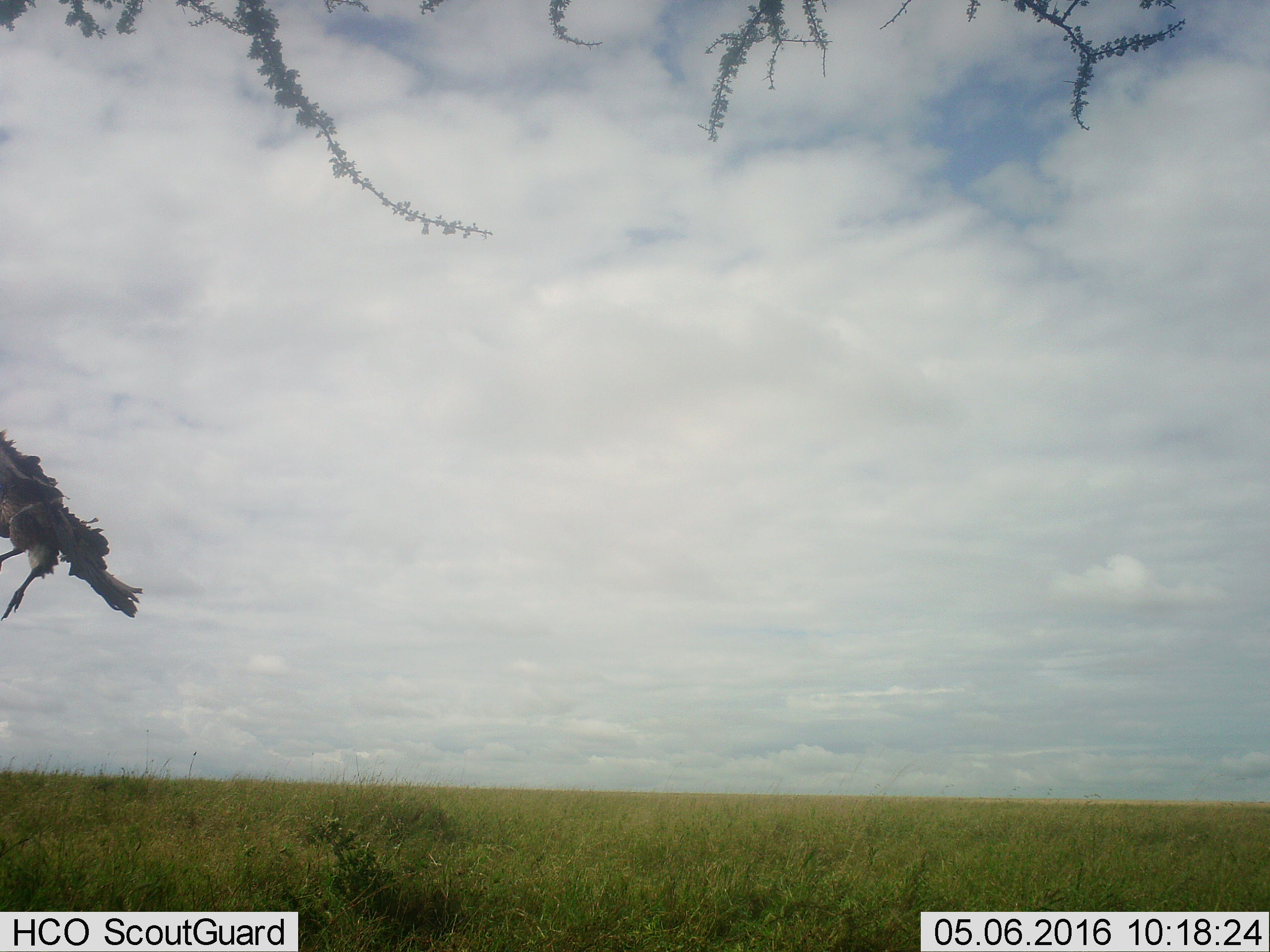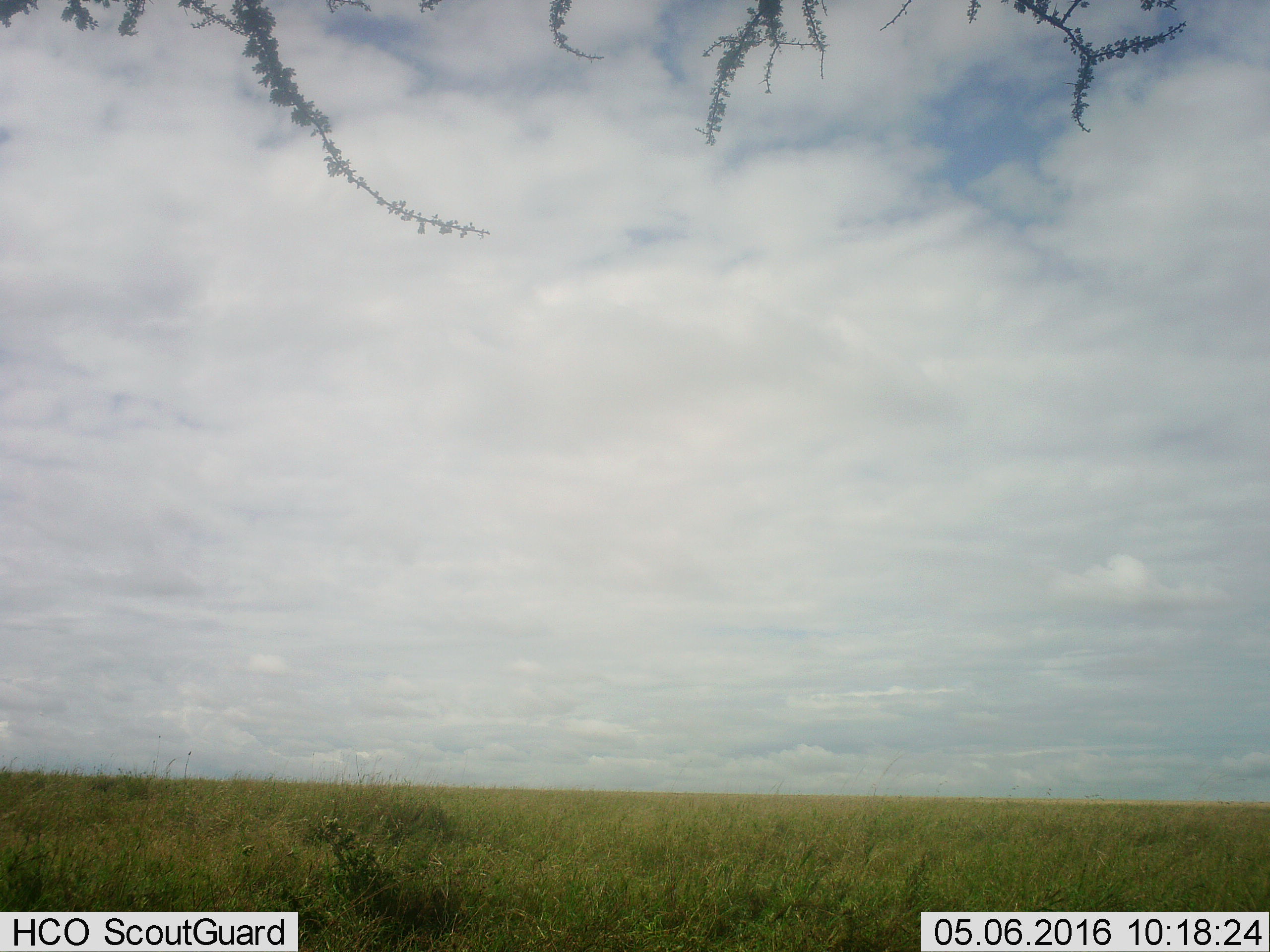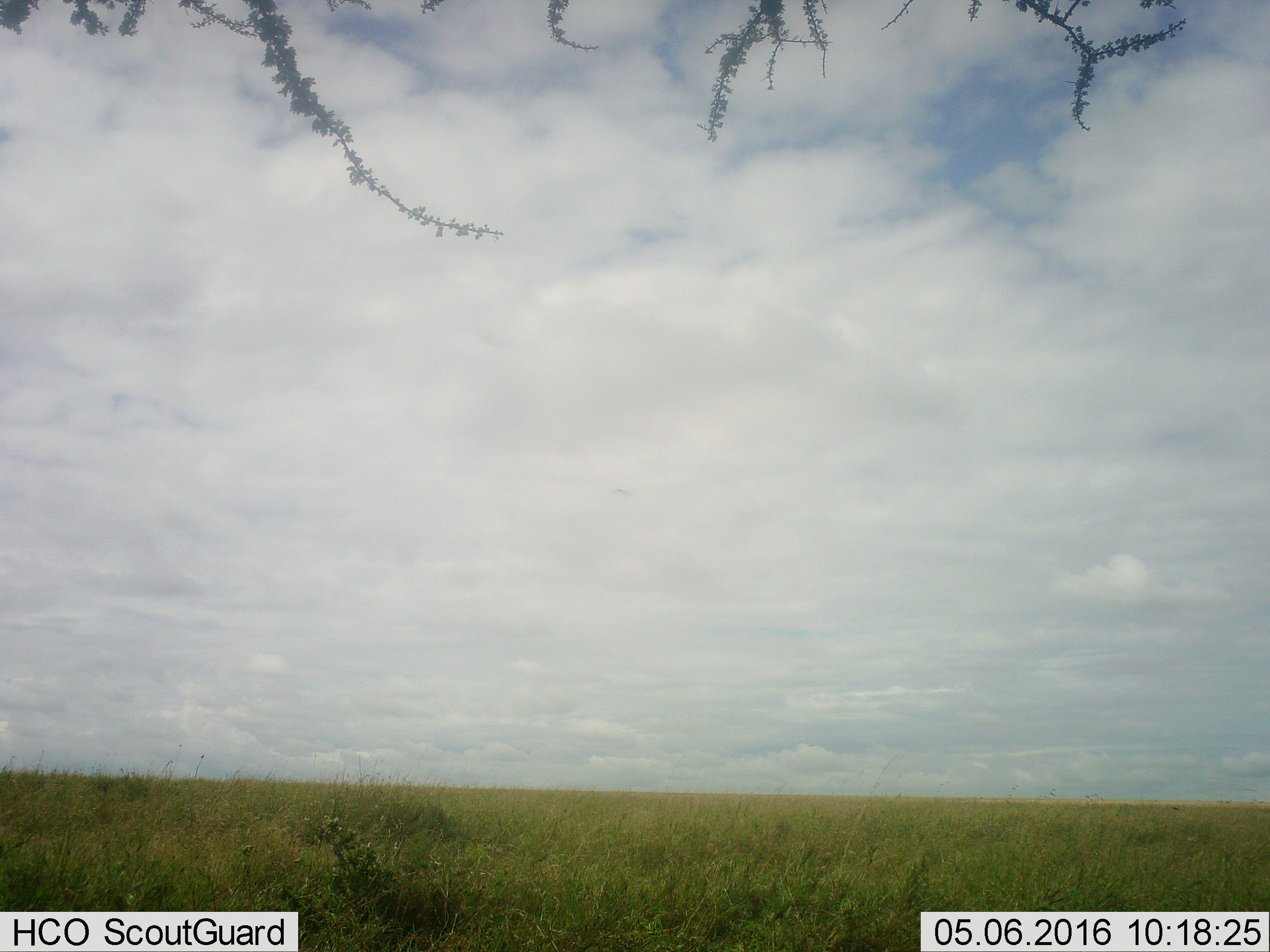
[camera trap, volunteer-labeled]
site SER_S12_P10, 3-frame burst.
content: unidentified animal